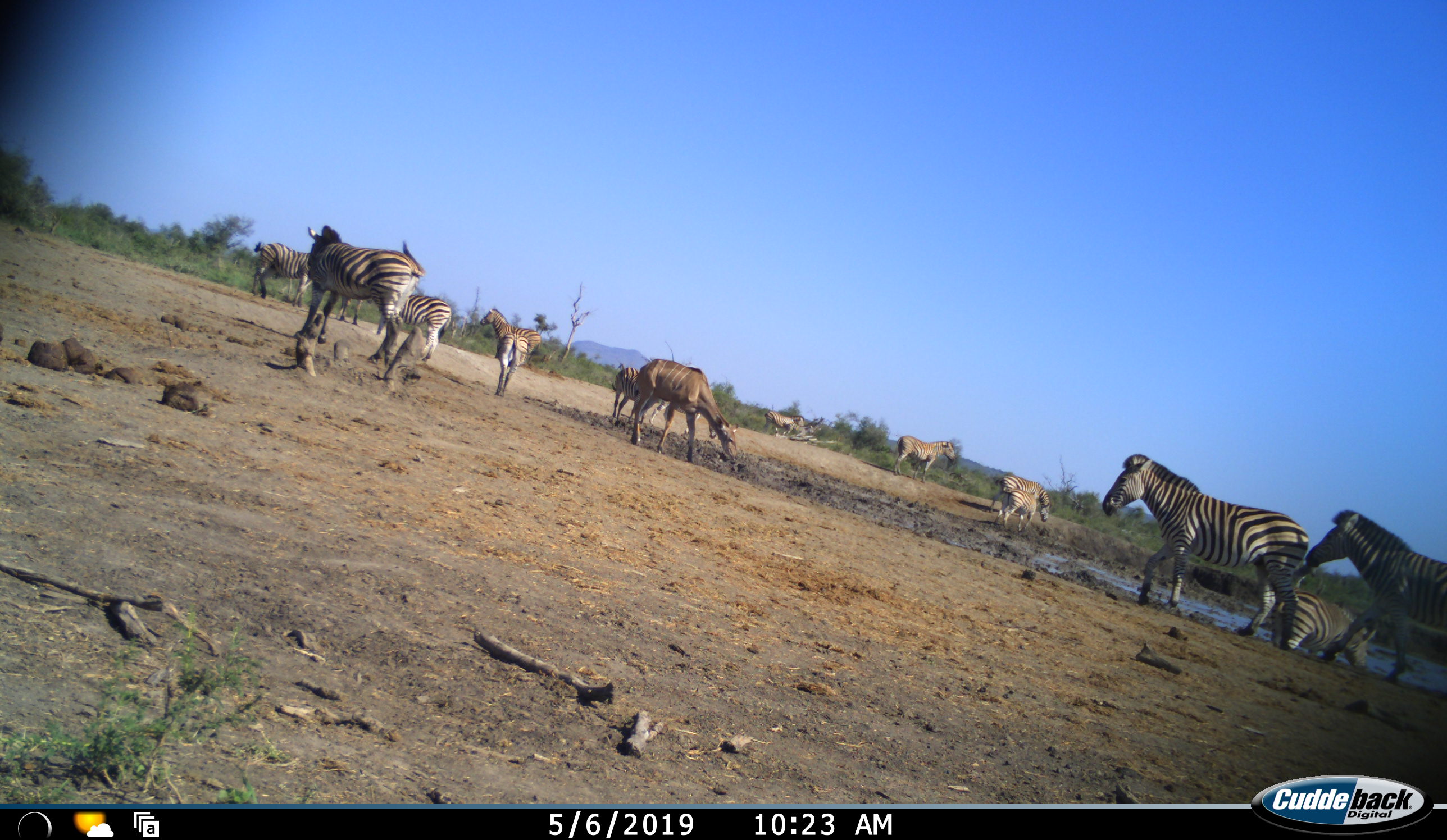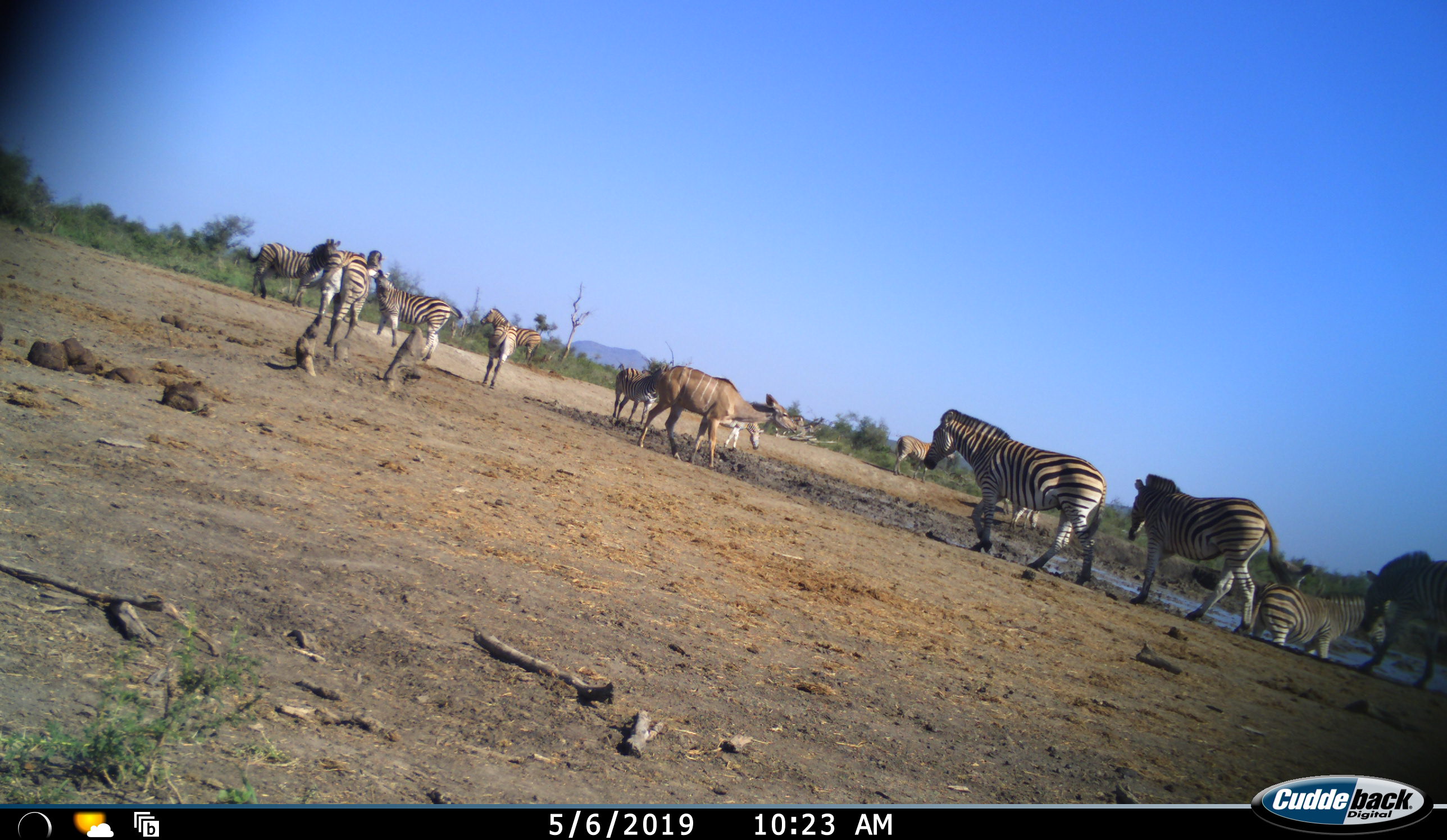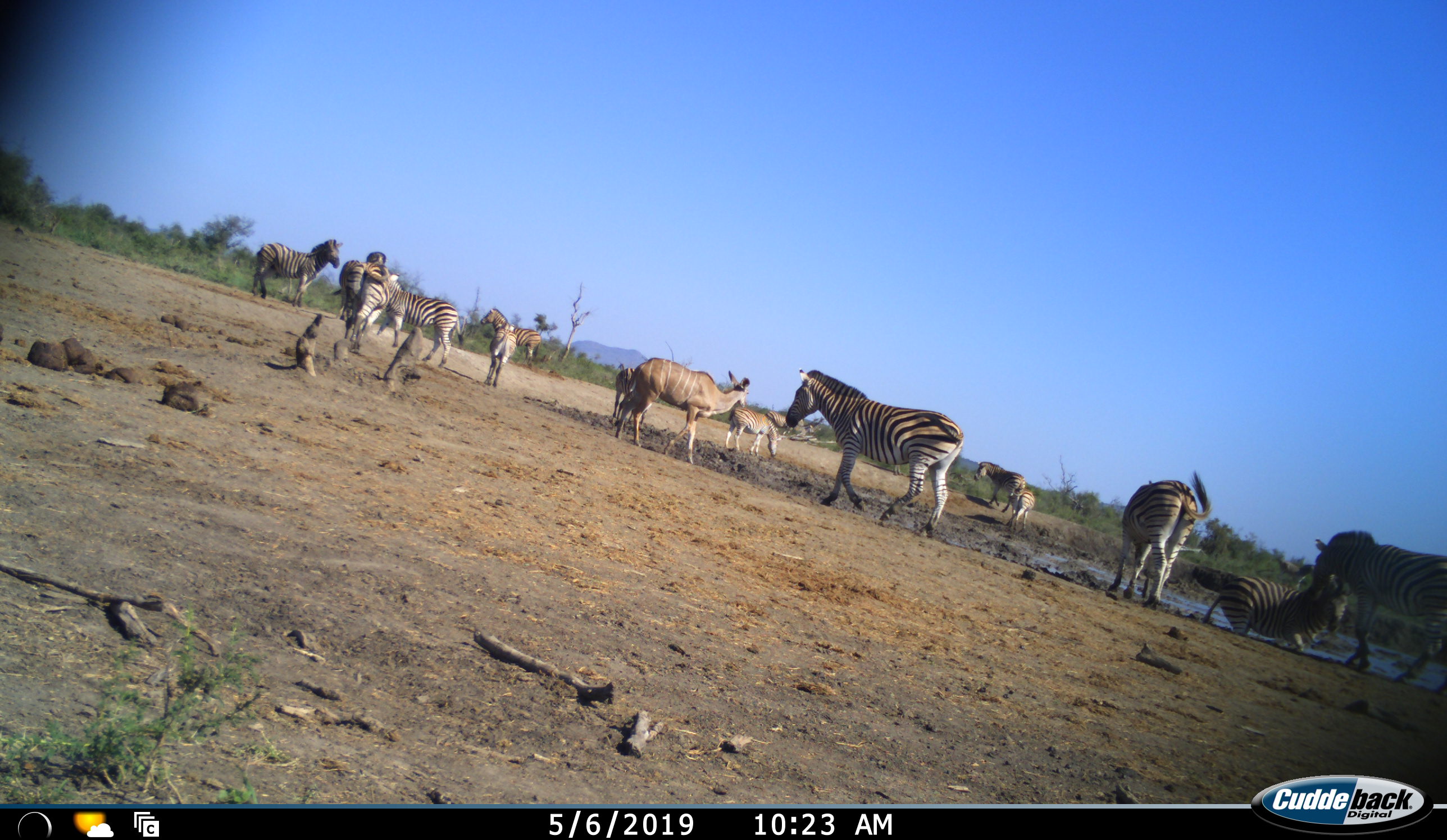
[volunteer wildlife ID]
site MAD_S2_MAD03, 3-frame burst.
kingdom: Animalia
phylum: Chordata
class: Mammalia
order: Artiodactyla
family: Bovidae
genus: Tragelaphus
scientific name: Tragelaphus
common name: kudu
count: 1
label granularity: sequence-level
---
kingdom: Animalia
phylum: Chordata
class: Mammalia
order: Perissodactyla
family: Equidae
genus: Equus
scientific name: Equus quagga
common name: plains zebra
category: zebraplains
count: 11-50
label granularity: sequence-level